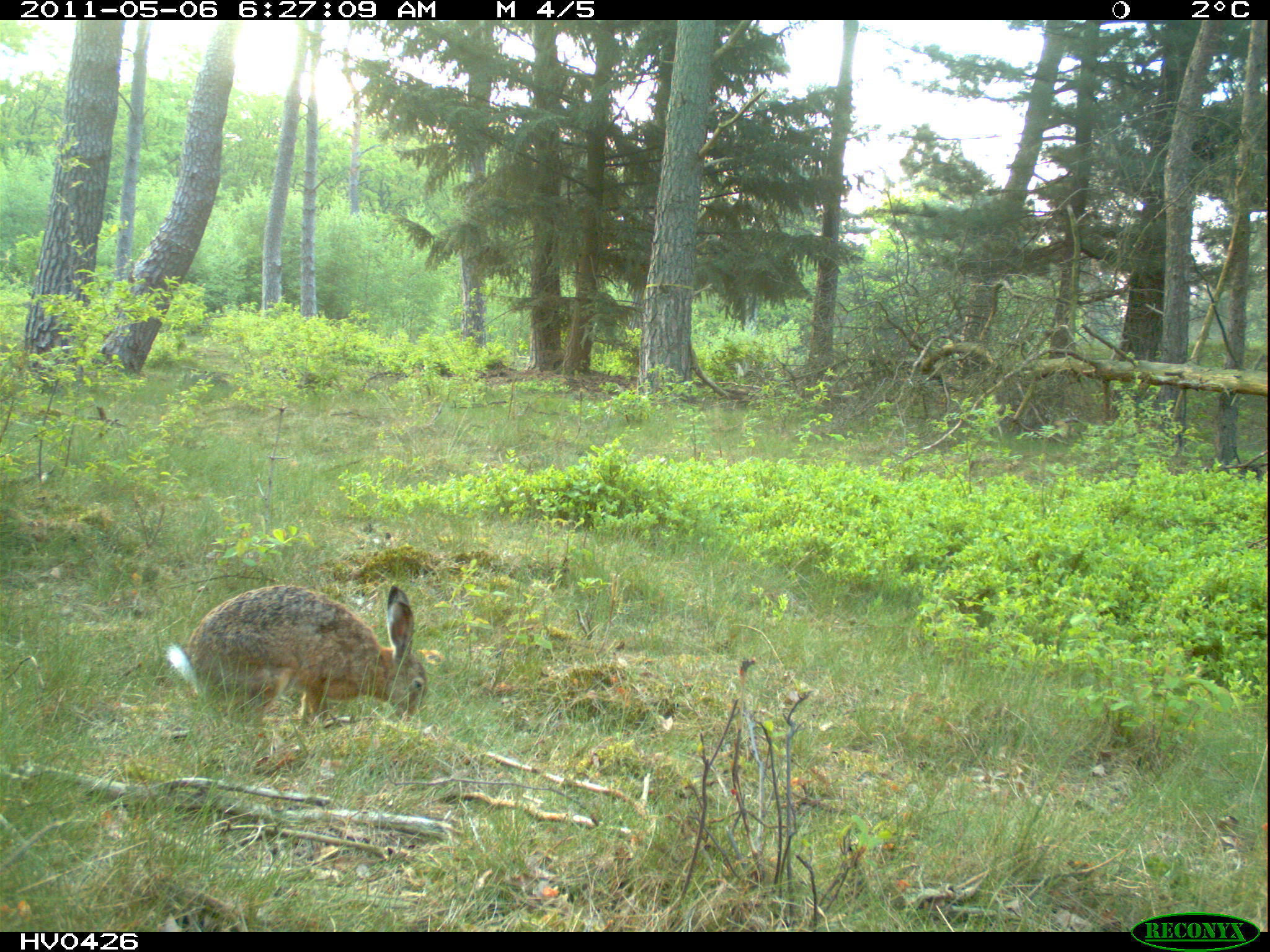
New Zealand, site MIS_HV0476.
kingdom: Animalia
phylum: Chordata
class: Mammalia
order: Lagomorpha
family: Leporidae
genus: Lepus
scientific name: Lepus europaeus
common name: brown hare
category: hare